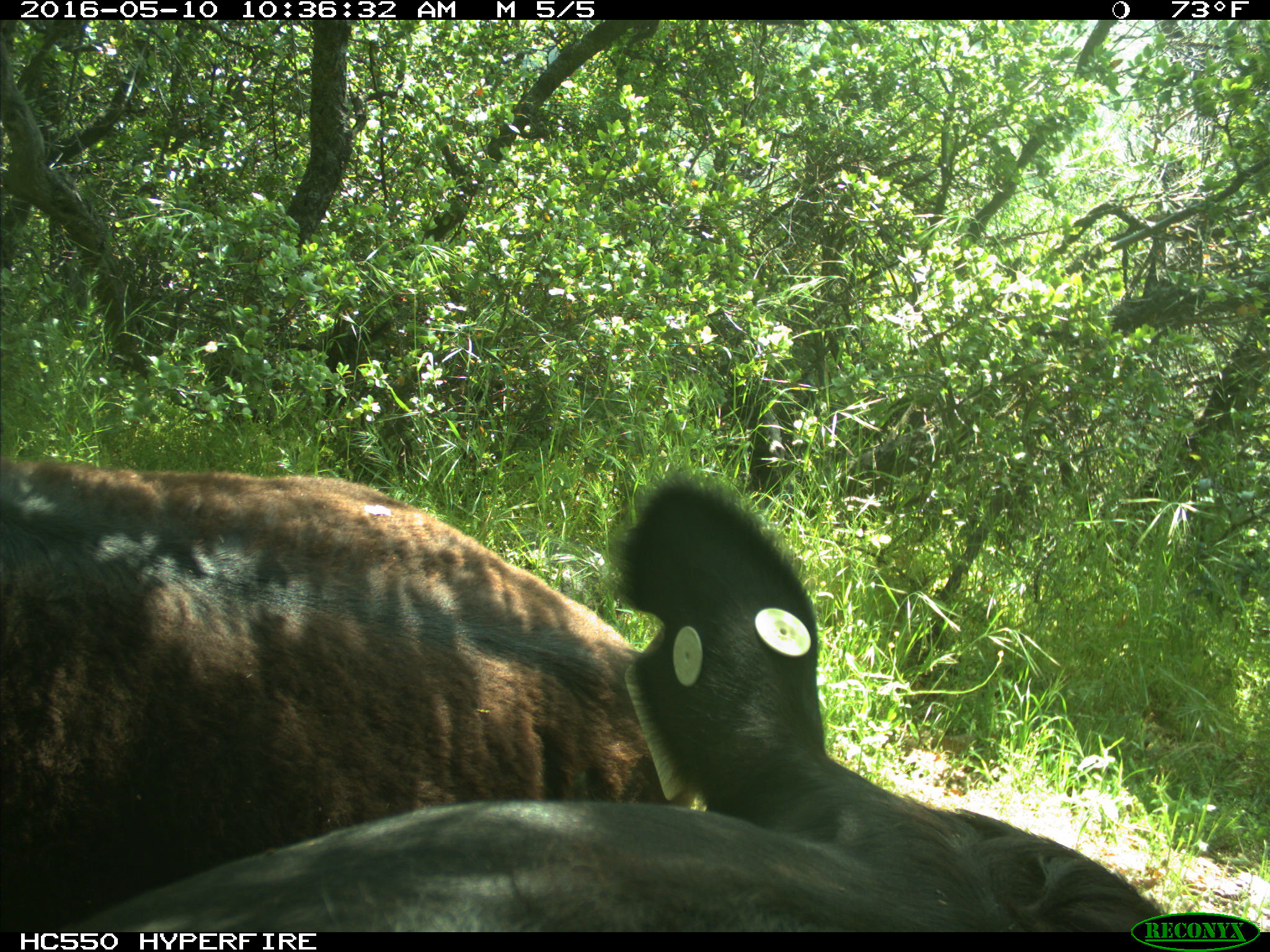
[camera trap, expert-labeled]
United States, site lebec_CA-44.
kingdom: Animalia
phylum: Chordata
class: Mammalia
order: Artiodactyla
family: Bovidae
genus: Bos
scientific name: Bos taurus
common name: domestic cow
Bos taurus (domestic cow).